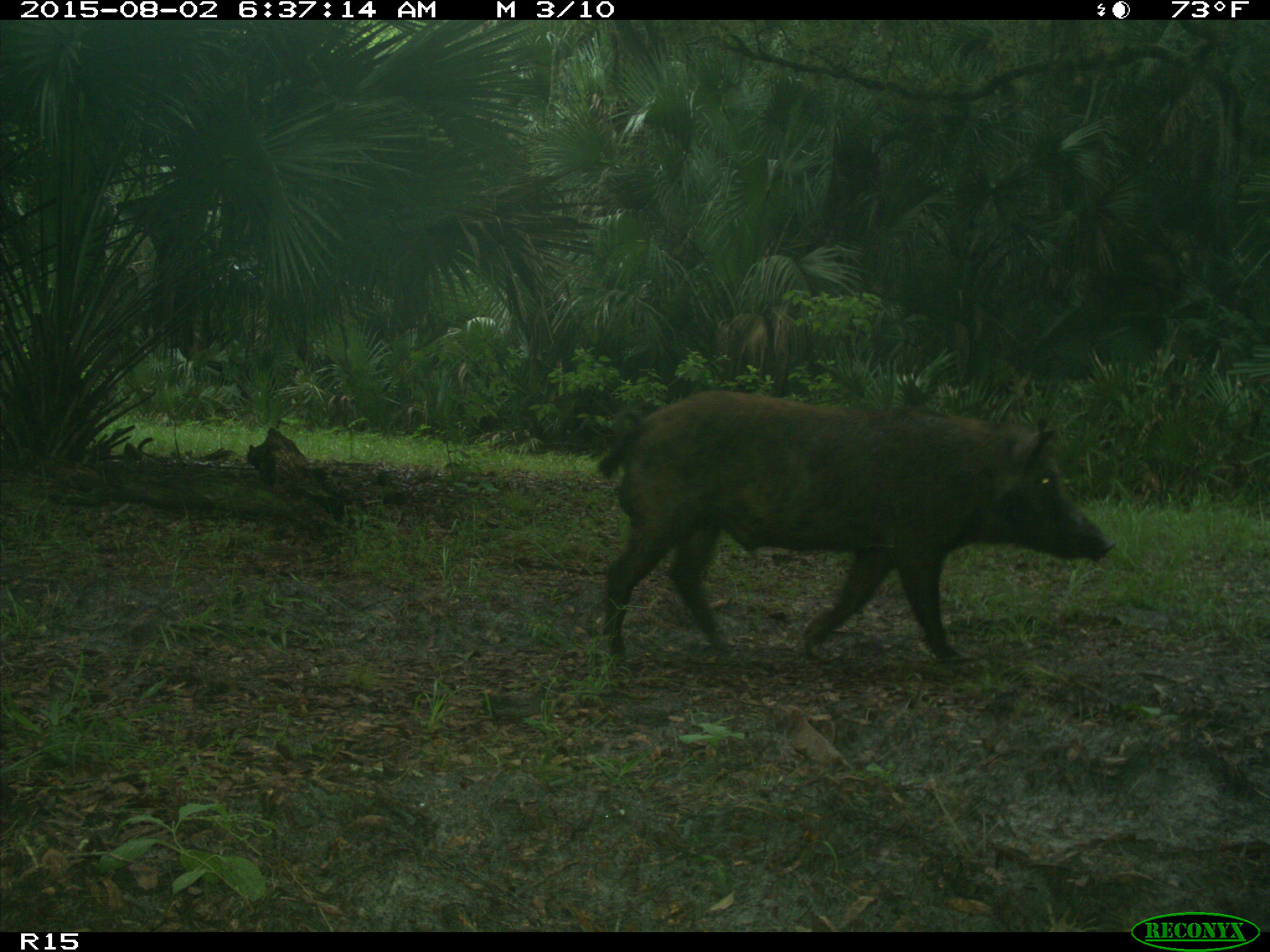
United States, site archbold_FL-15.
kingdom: Animalia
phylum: Chordata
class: Mammalia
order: Artiodactyla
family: Suidae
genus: Sus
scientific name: Sus scrofa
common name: wild boar